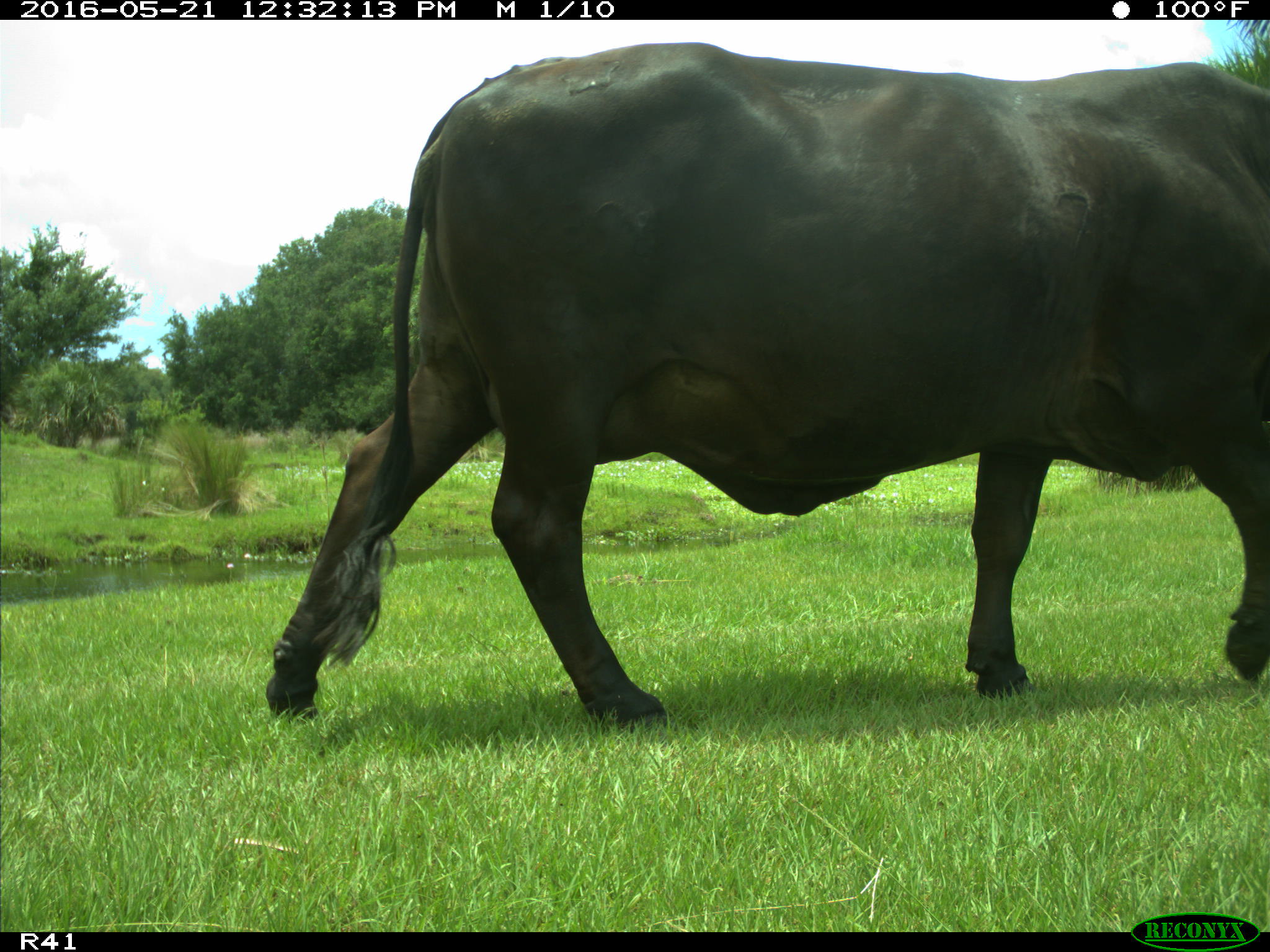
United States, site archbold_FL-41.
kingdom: Animalia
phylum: Chordata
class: Mammalia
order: Artiodactyla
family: Bovidae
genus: Bos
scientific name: Bos taurus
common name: domestic cow